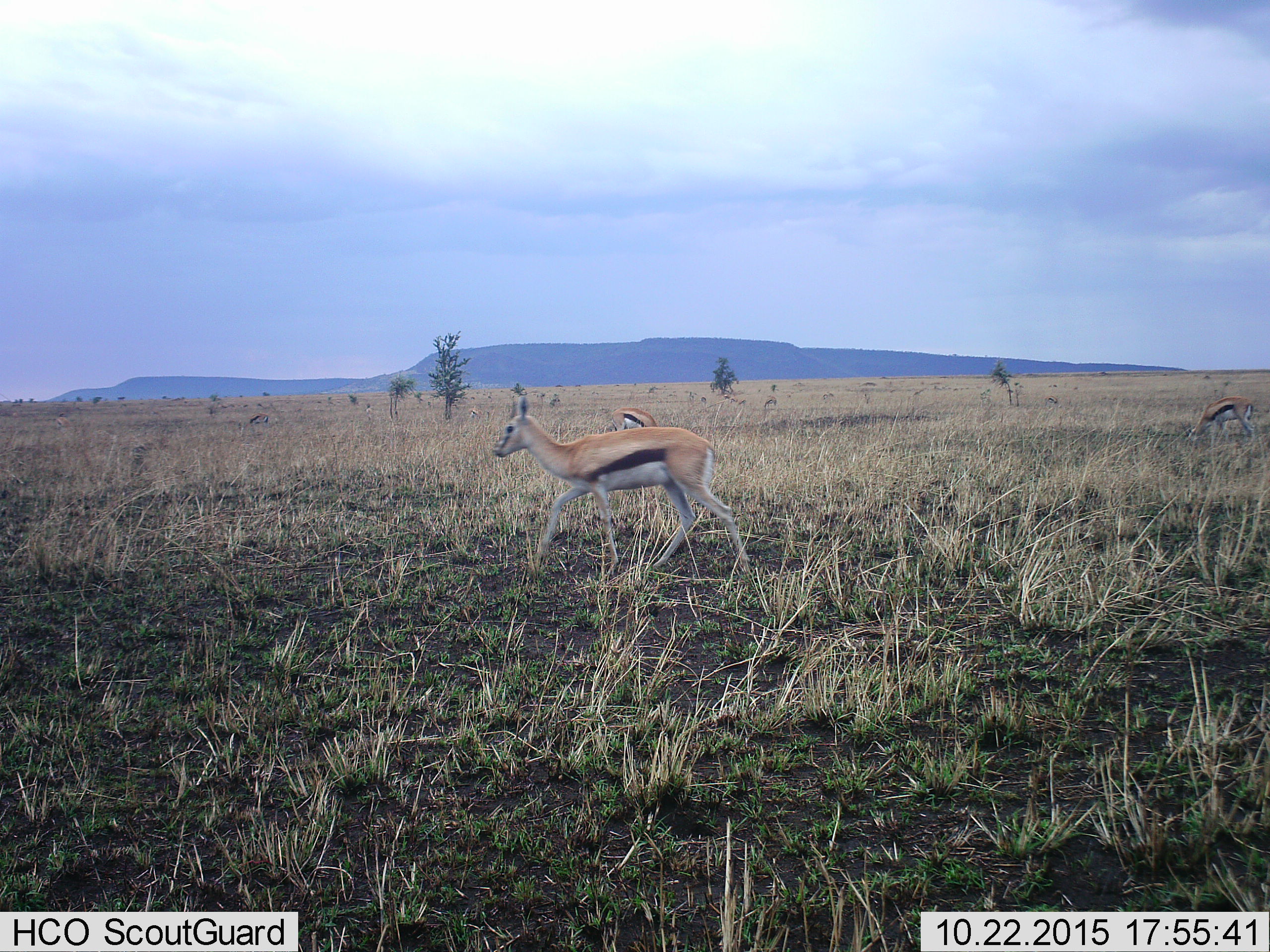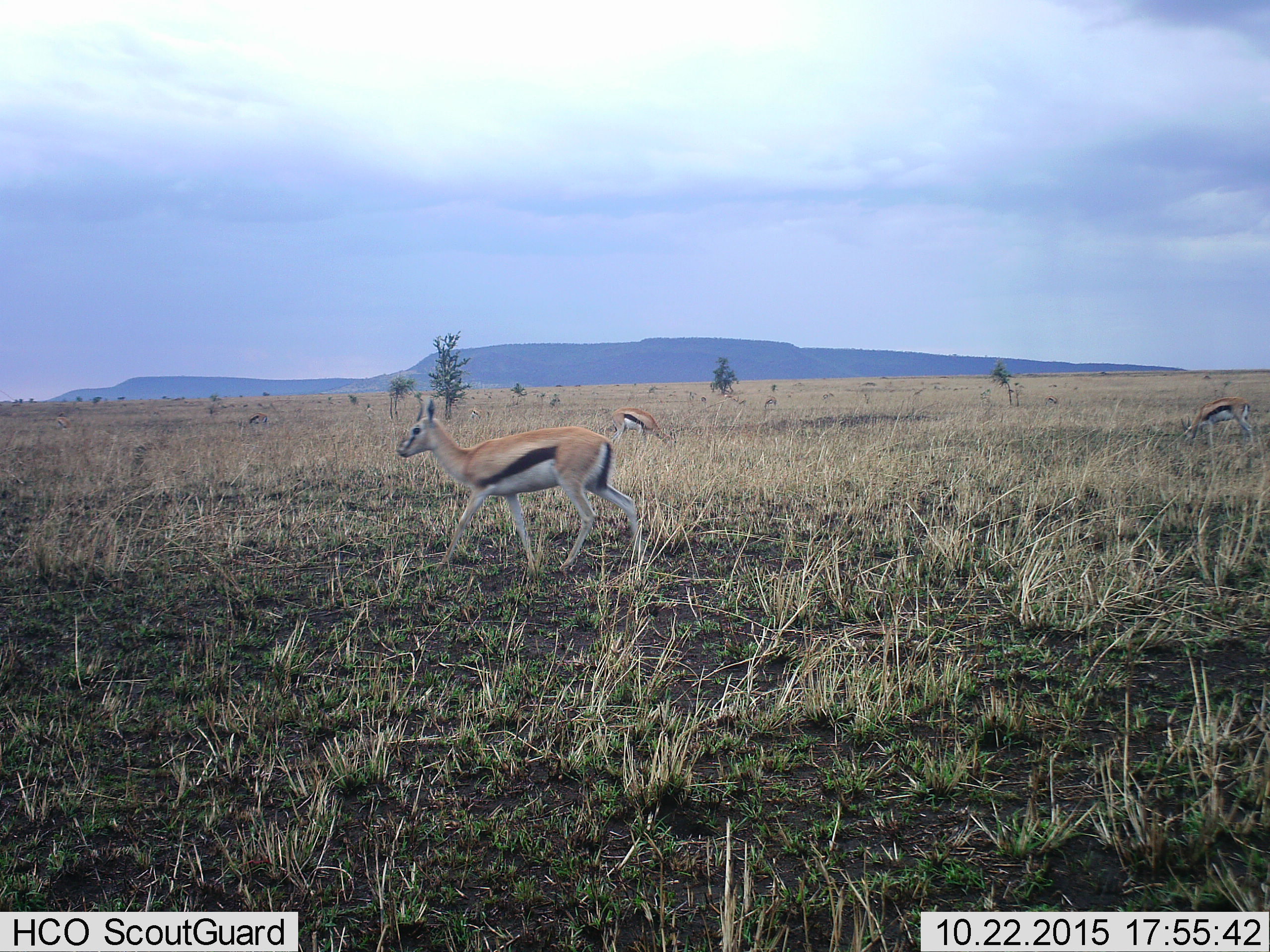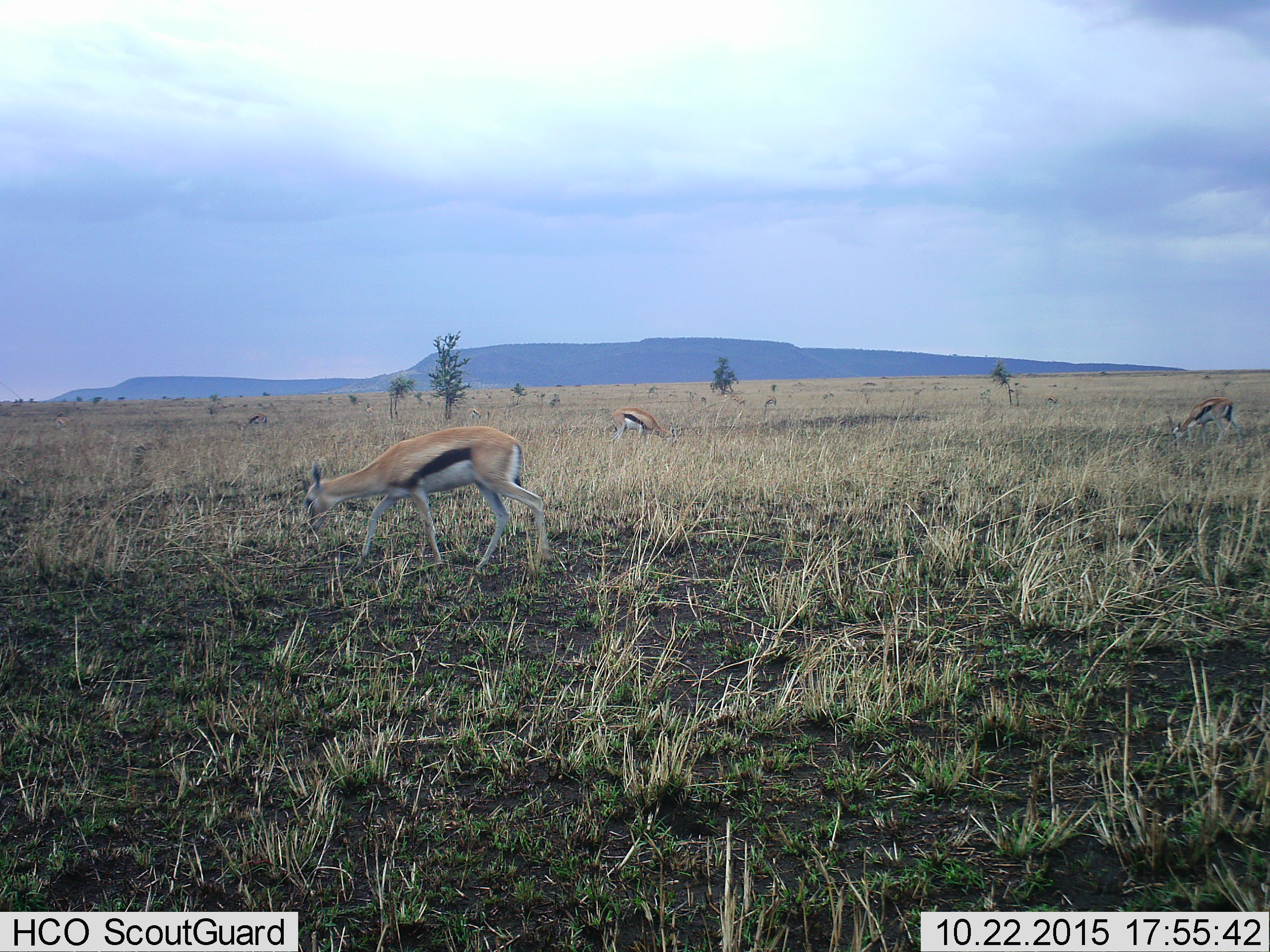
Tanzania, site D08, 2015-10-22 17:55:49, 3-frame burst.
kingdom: Animalia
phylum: Chordata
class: Mammalia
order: Artiodactyla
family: Bovidae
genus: Eudorcas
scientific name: Eudorcas thomsonii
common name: thomson's gazelle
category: gazellethomsons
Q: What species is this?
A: Gazellethomsons (thomson's gazelle) (Eudorcas thomsonii).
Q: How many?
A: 11-50.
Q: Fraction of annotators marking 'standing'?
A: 50%.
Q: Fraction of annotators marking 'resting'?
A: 0%.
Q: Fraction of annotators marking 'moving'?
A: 93%.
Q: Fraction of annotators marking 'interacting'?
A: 0%.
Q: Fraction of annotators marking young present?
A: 7%.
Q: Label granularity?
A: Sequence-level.